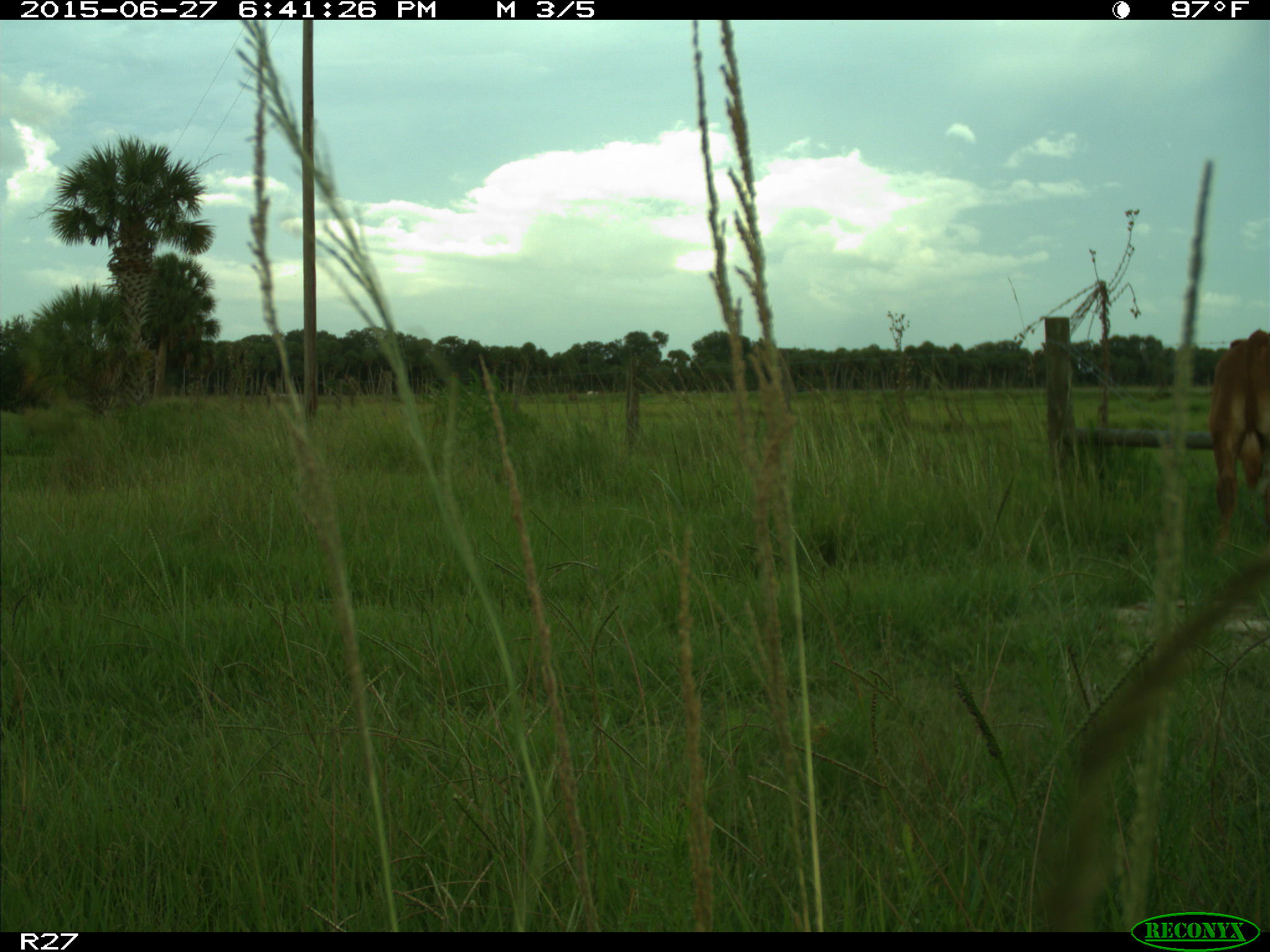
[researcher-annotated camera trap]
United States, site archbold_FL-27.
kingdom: Animalia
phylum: Chordata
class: Mammalia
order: Artiodactyla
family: Bovidae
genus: Bos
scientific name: Bos taurus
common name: domestic cow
Bos taurus (domestic cow).